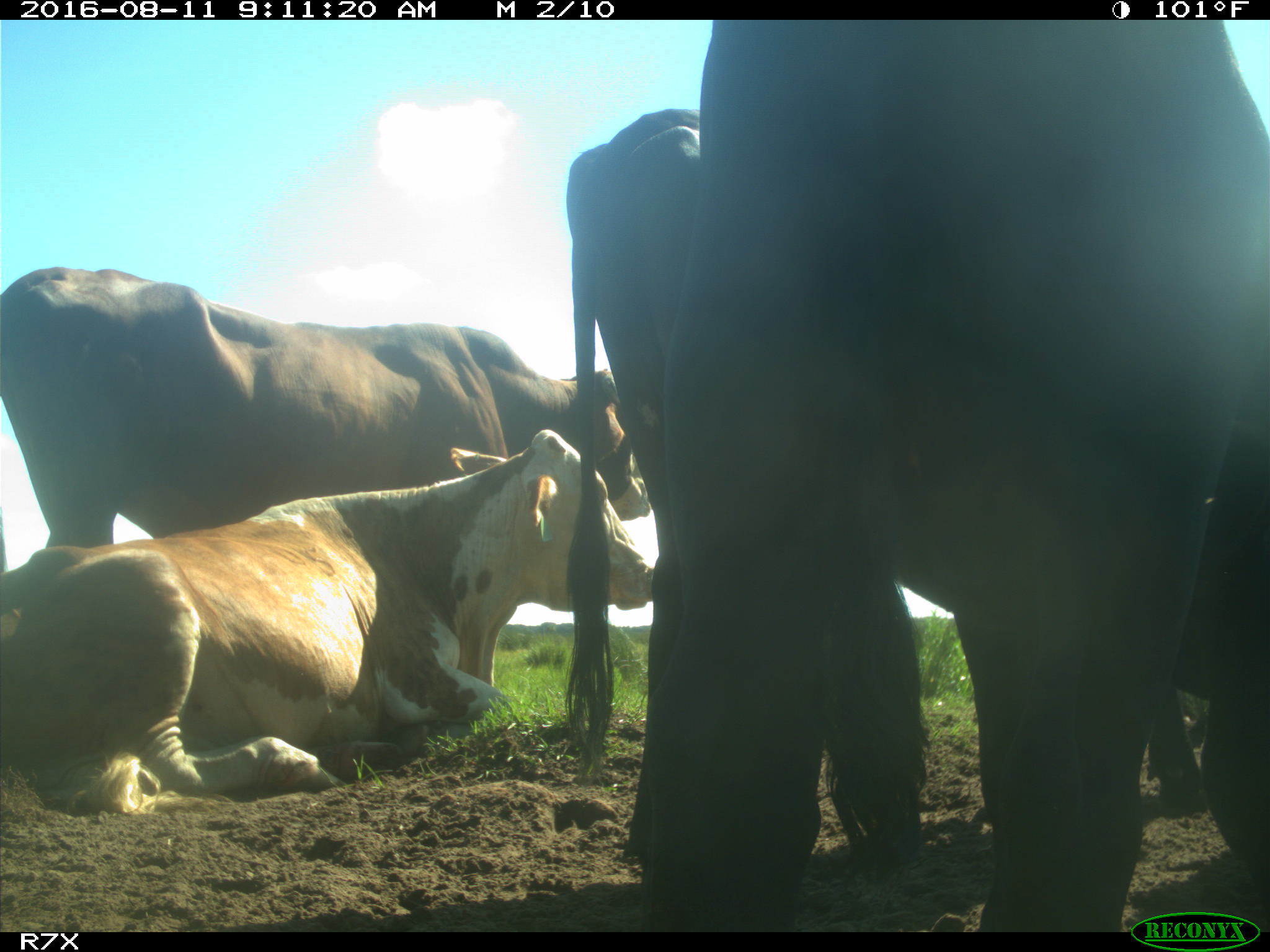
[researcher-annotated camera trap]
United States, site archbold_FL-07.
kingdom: Animalia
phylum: Chordata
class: Mammalia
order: Artiodactyla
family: Bovidae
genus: Bos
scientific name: Bos taurus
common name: domestic cow